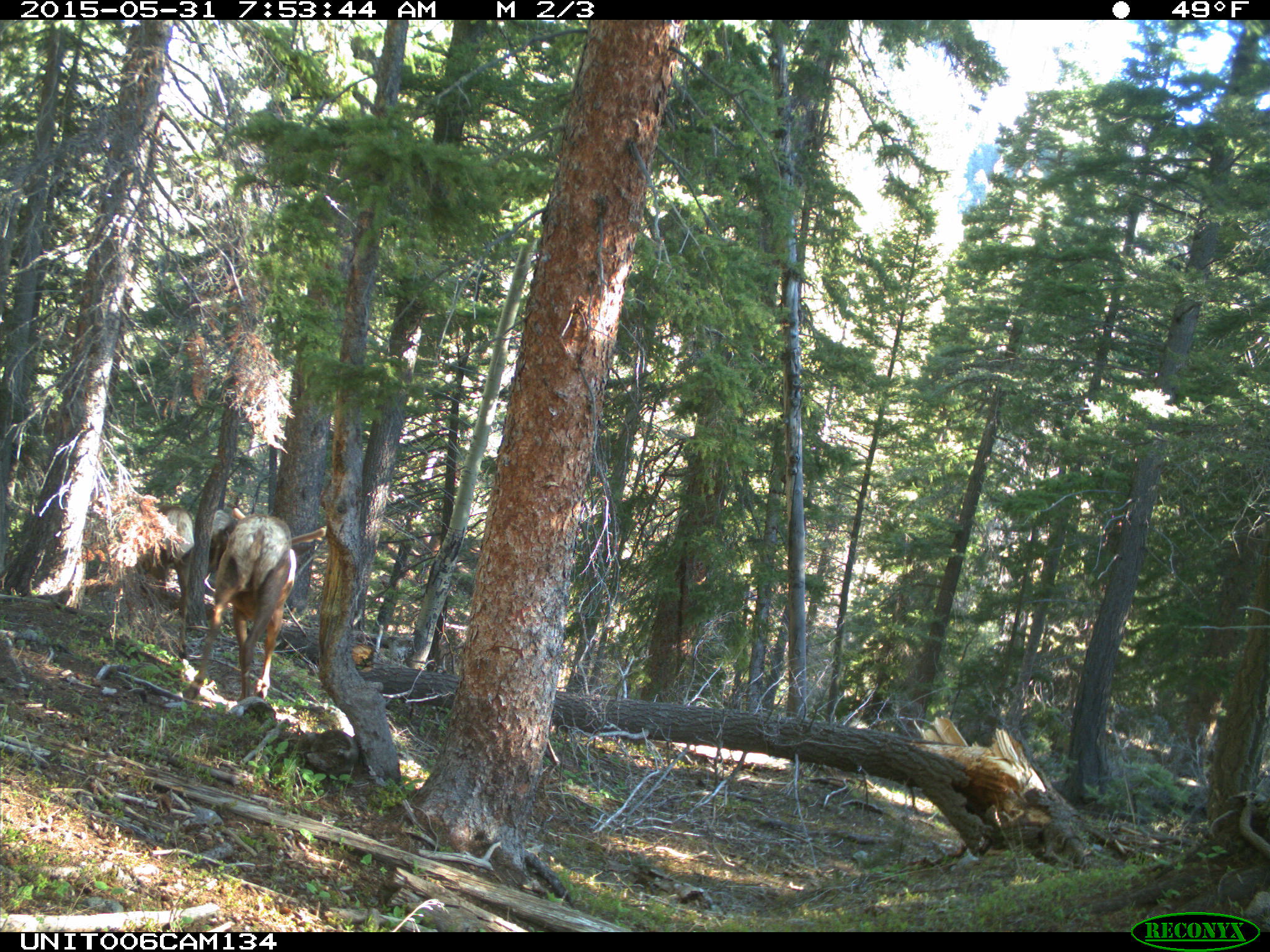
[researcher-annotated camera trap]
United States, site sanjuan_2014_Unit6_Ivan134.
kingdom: Animalia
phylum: Chordata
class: Mammalia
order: Artiodactyla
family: Cervidae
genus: Cervus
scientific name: Cervus elaphus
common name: red deer